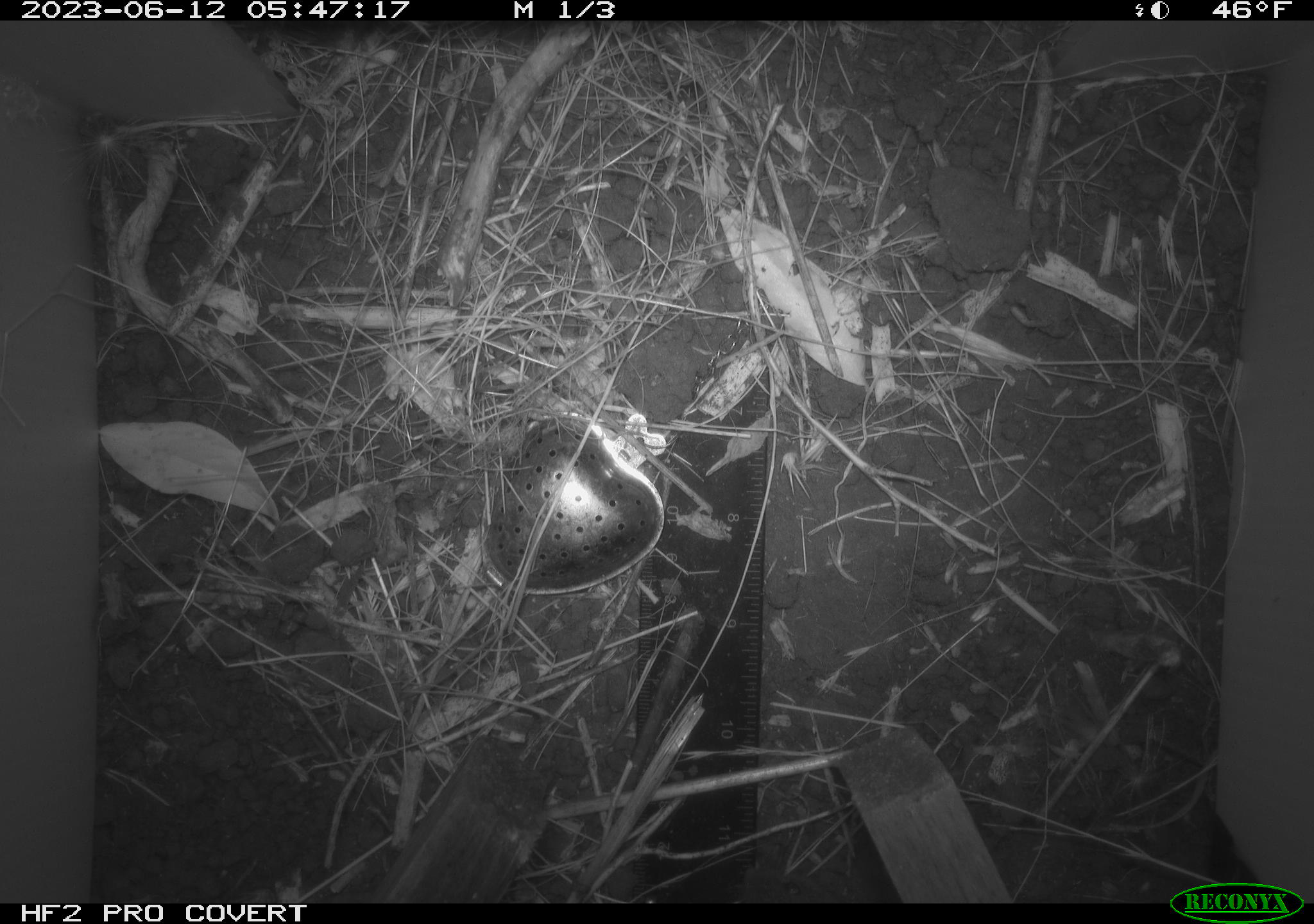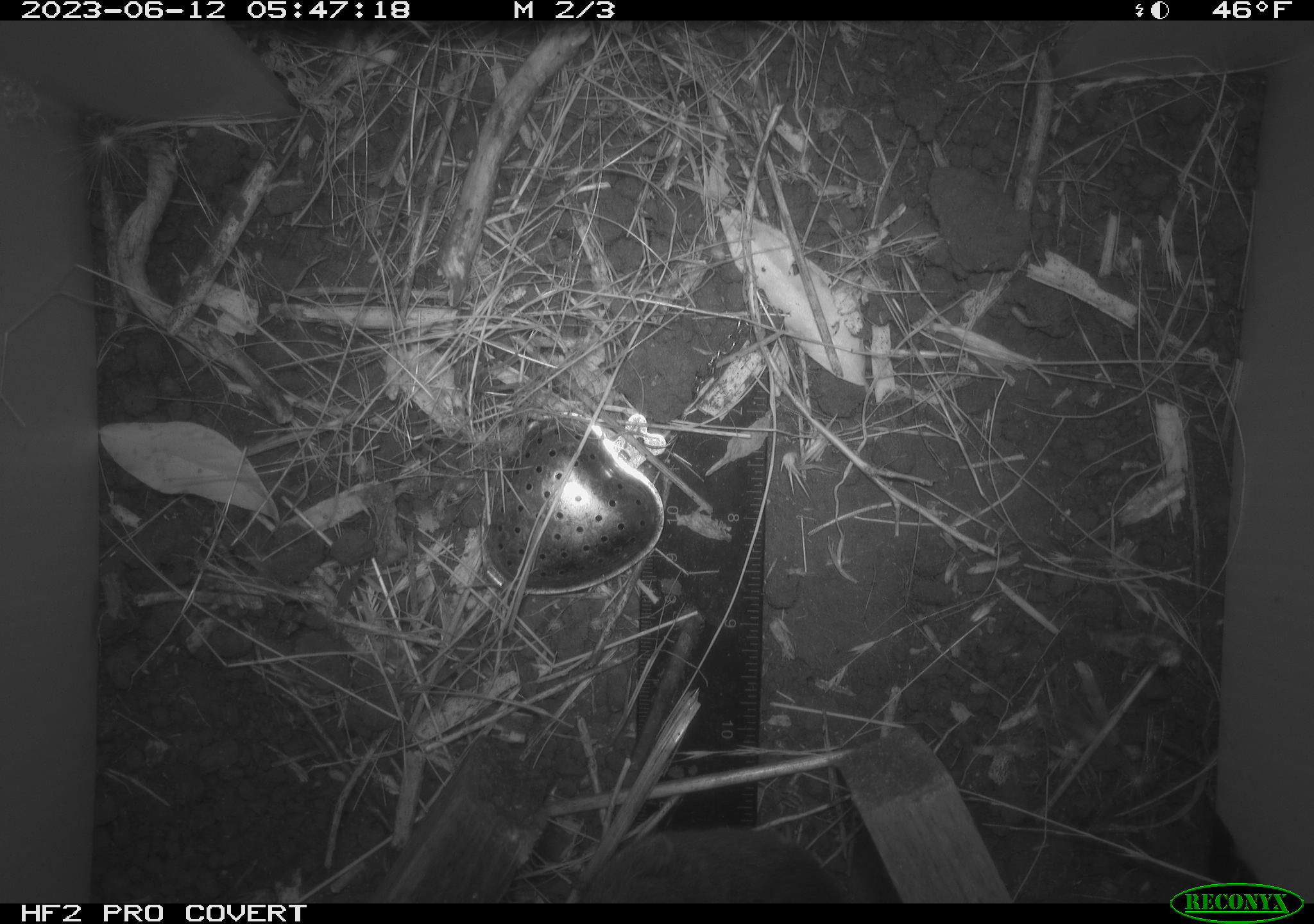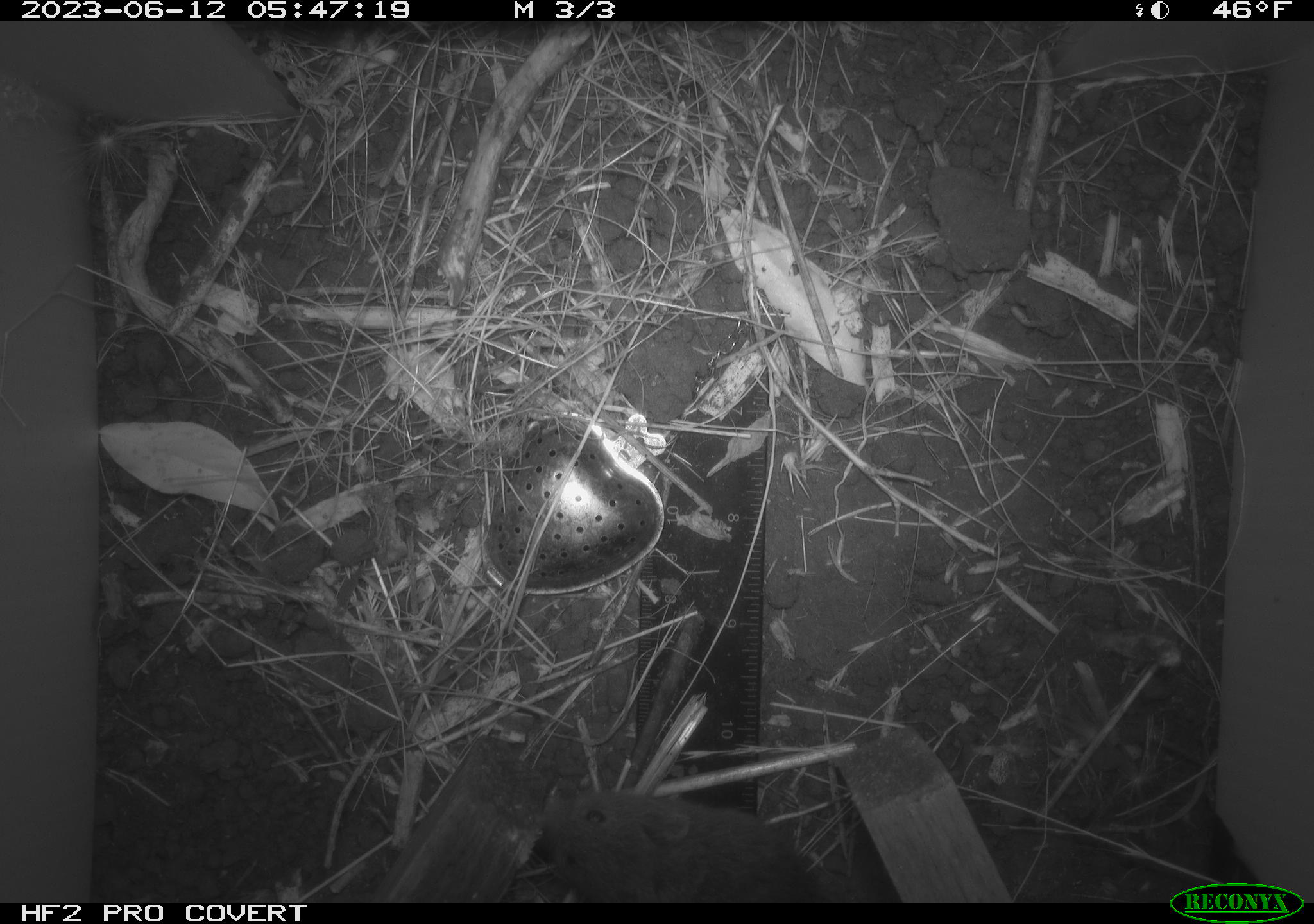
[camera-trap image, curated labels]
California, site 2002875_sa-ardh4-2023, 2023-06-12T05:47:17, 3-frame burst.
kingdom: Animalia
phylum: Chordata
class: Mammalia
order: Rodentia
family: Cricetidae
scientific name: Arvicolinae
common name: voles, lemmings, and muskrats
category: arvicolinae subfamily